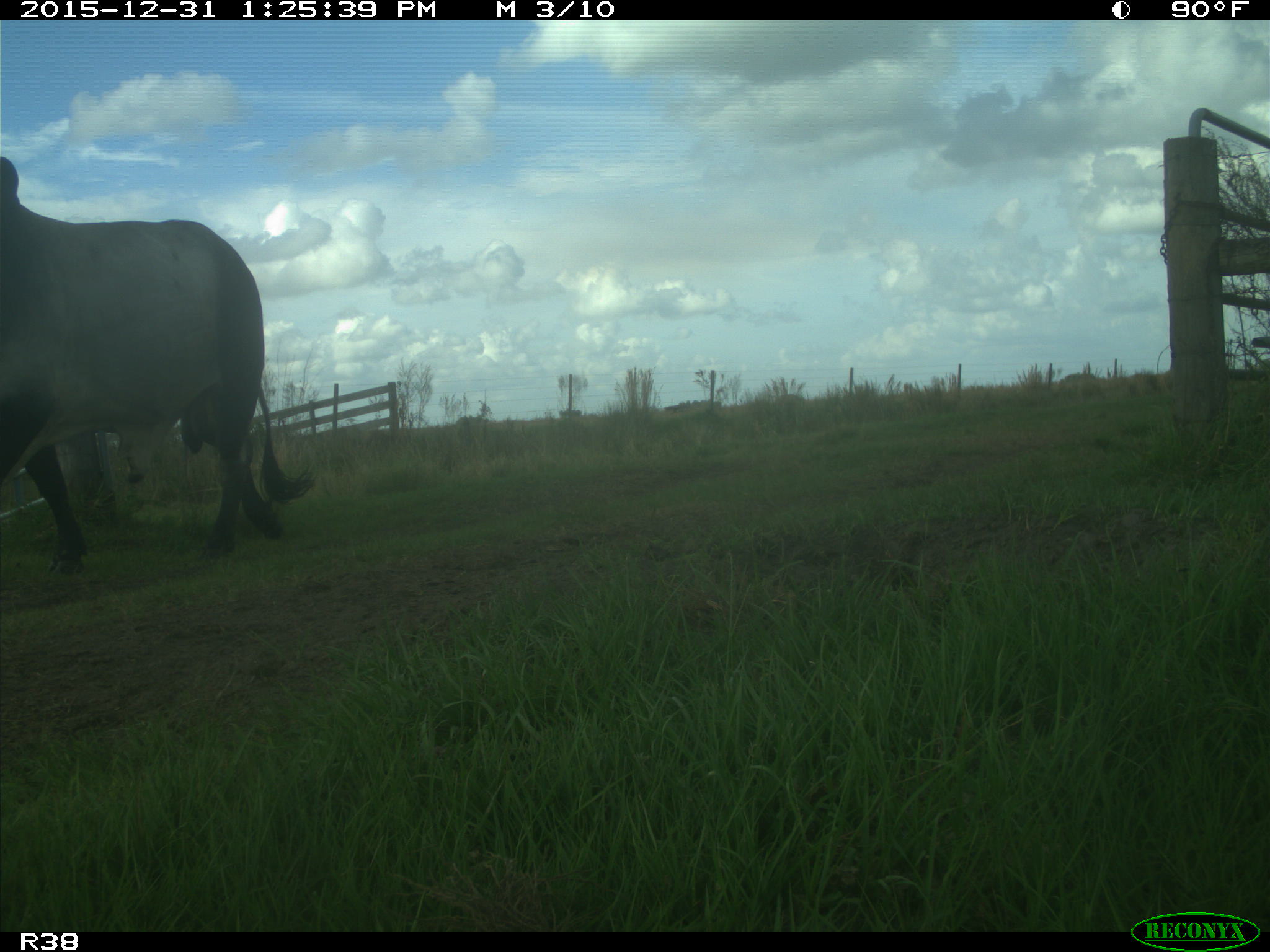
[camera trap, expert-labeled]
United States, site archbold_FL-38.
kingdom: Animalia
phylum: Chordata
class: Mammalia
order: Artiodactyla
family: Bovidae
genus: Bos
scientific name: Bos taurus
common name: domestic cow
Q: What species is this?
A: Bos taurus (domestic cow).